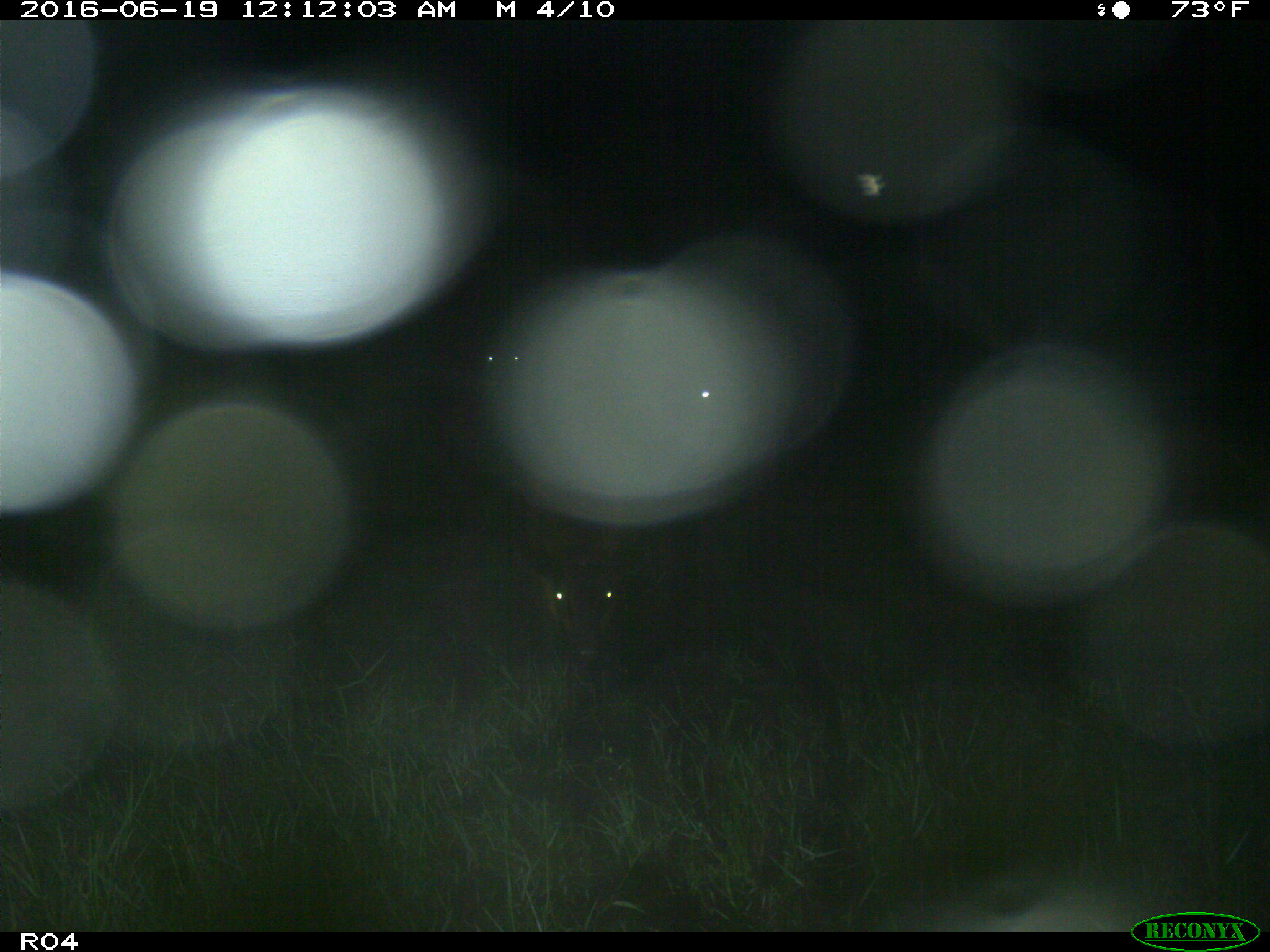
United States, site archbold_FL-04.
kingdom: Animalia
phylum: Chordata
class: Mammalia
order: Artiodactyla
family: Bovidae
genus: Bos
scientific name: Bos taurus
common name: domestic cow